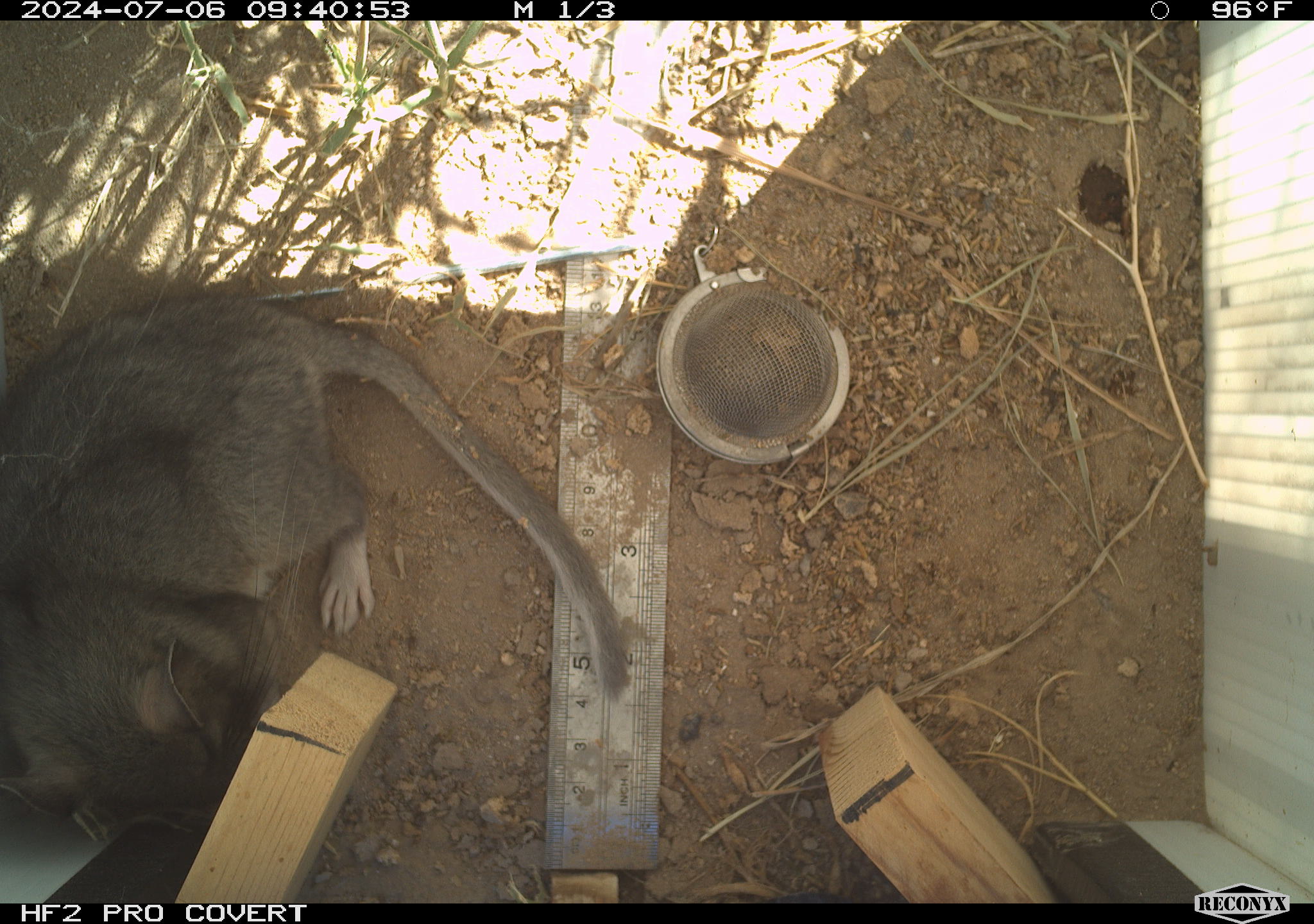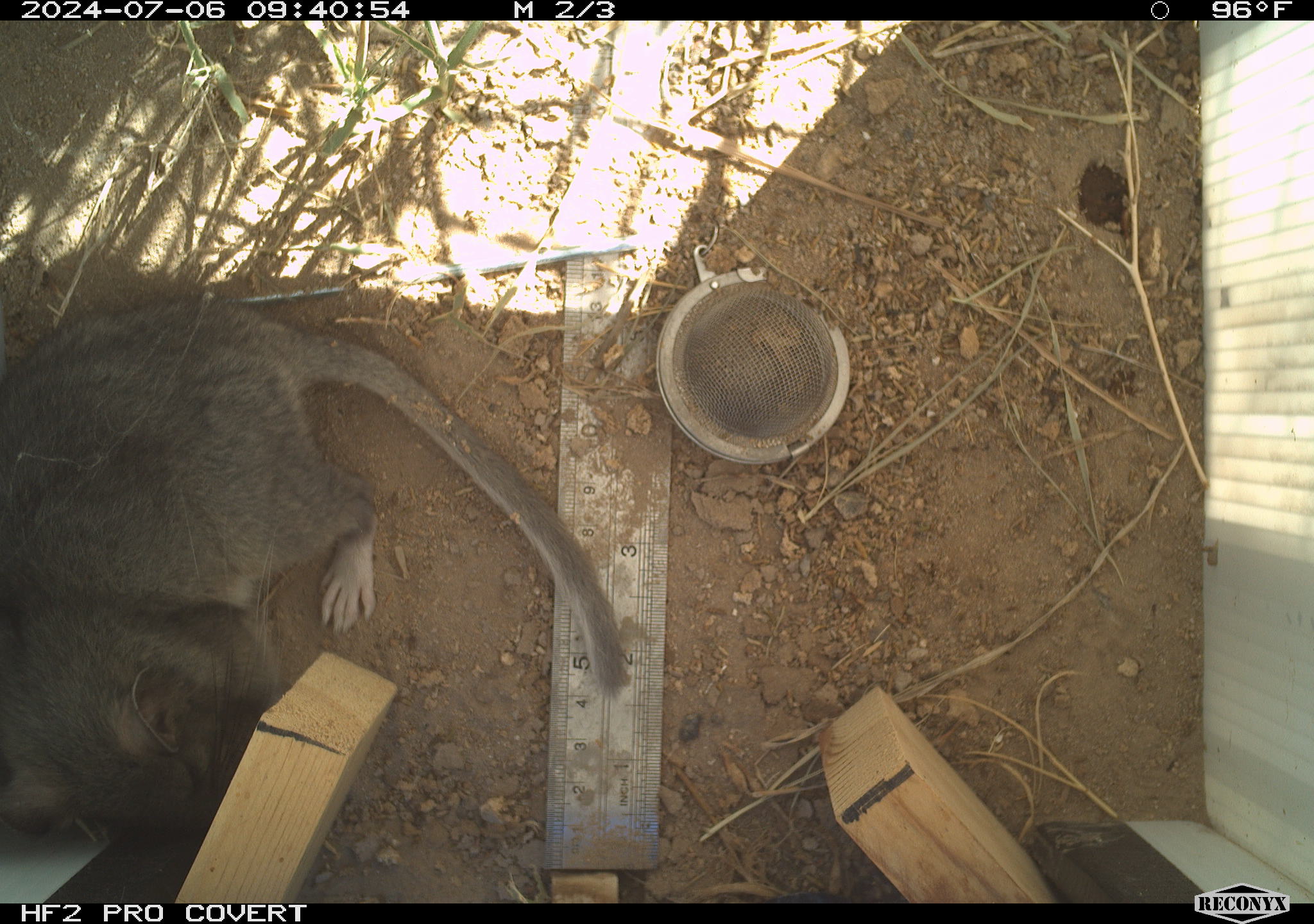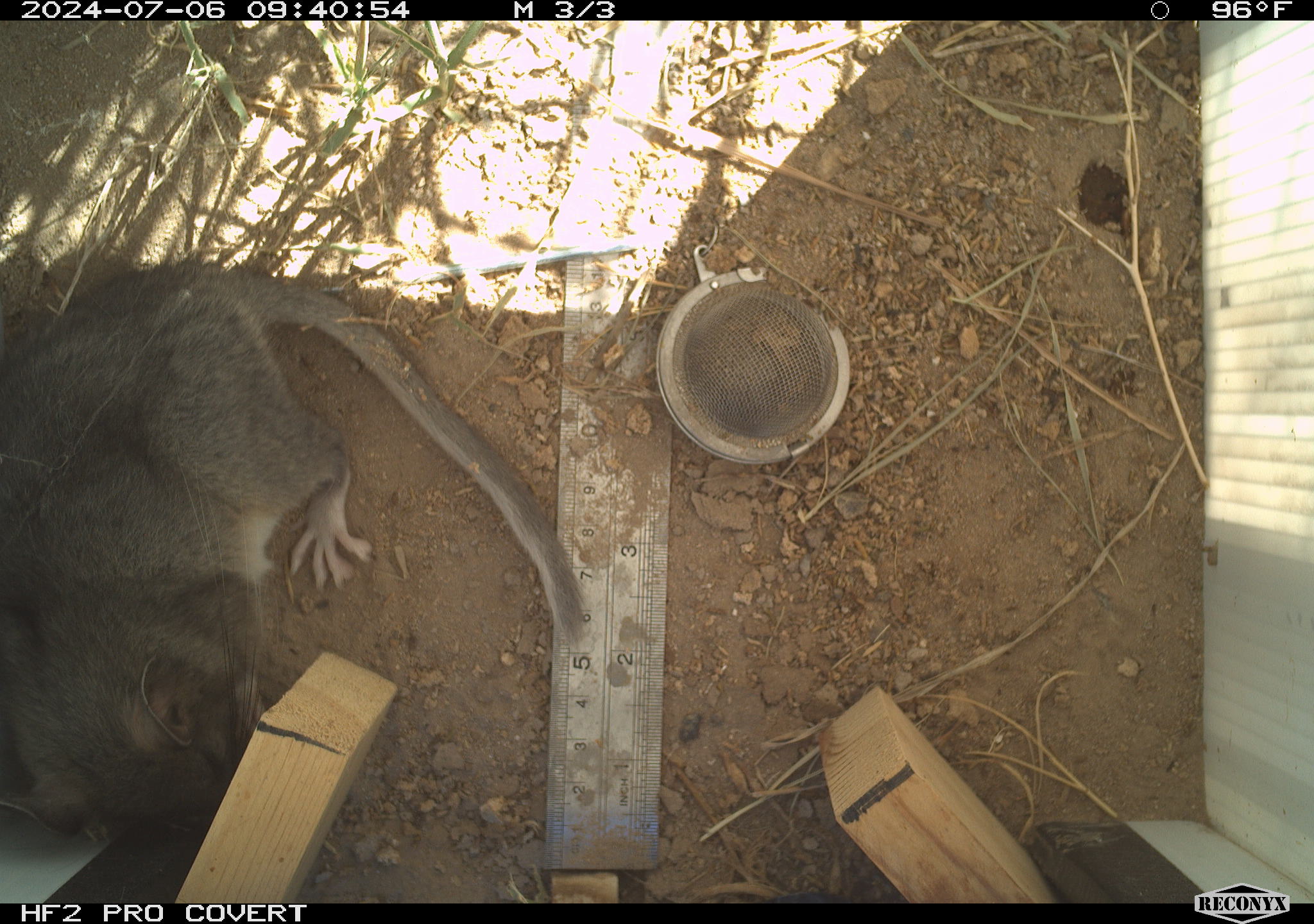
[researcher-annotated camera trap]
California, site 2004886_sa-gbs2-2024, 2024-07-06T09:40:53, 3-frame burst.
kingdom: Animalia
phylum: Chordata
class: Mammalia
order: Rodentia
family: Cricetidae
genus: Neotoma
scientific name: Neotoma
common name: pack rat or woodrat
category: neotoma species